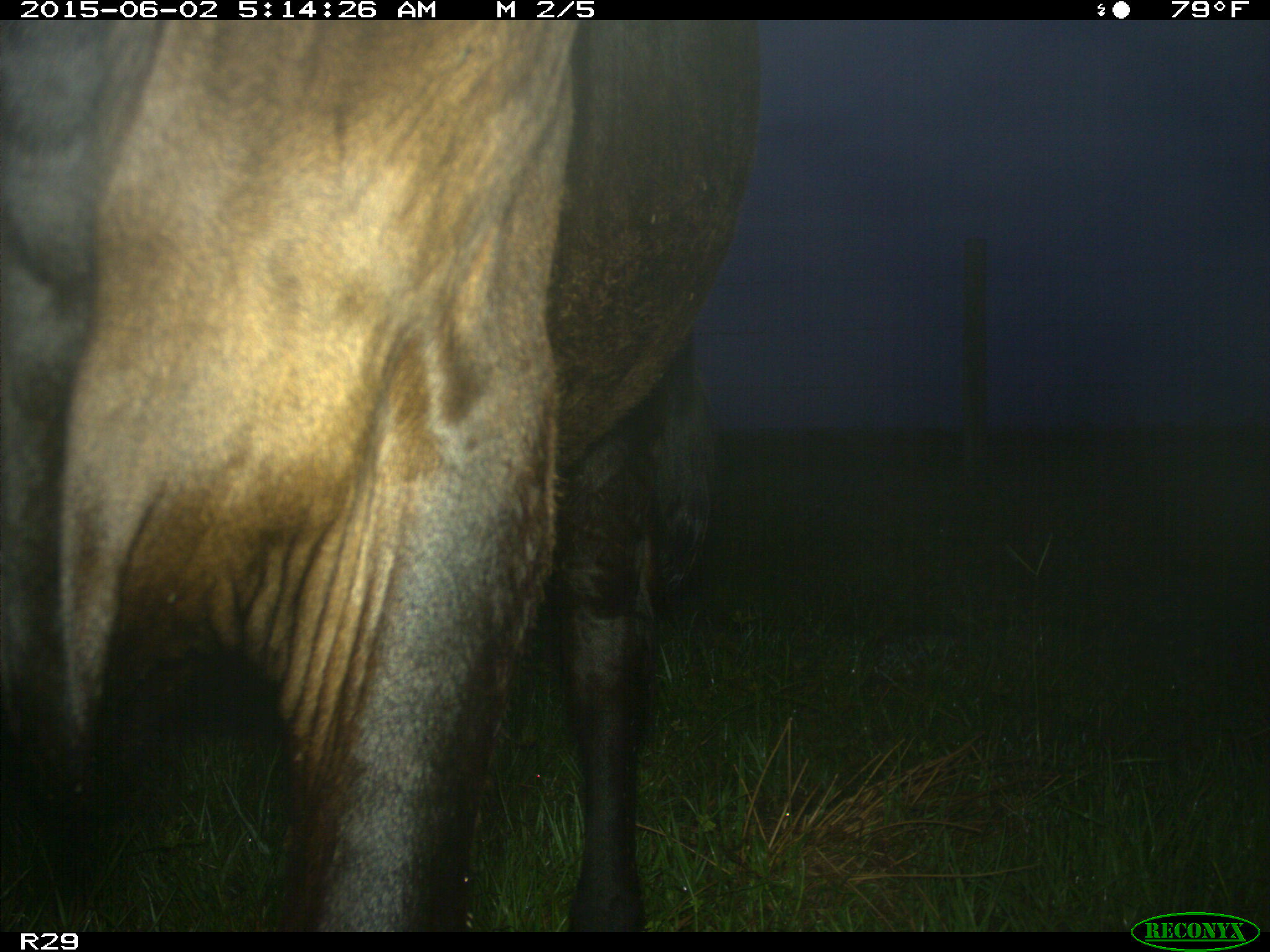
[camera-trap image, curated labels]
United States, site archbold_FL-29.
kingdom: Animalia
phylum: Chordata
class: Mammalia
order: Artiodactyla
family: Bovidae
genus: Bos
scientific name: Bos taurus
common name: domestic cow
Bos taurus (domestic cow).